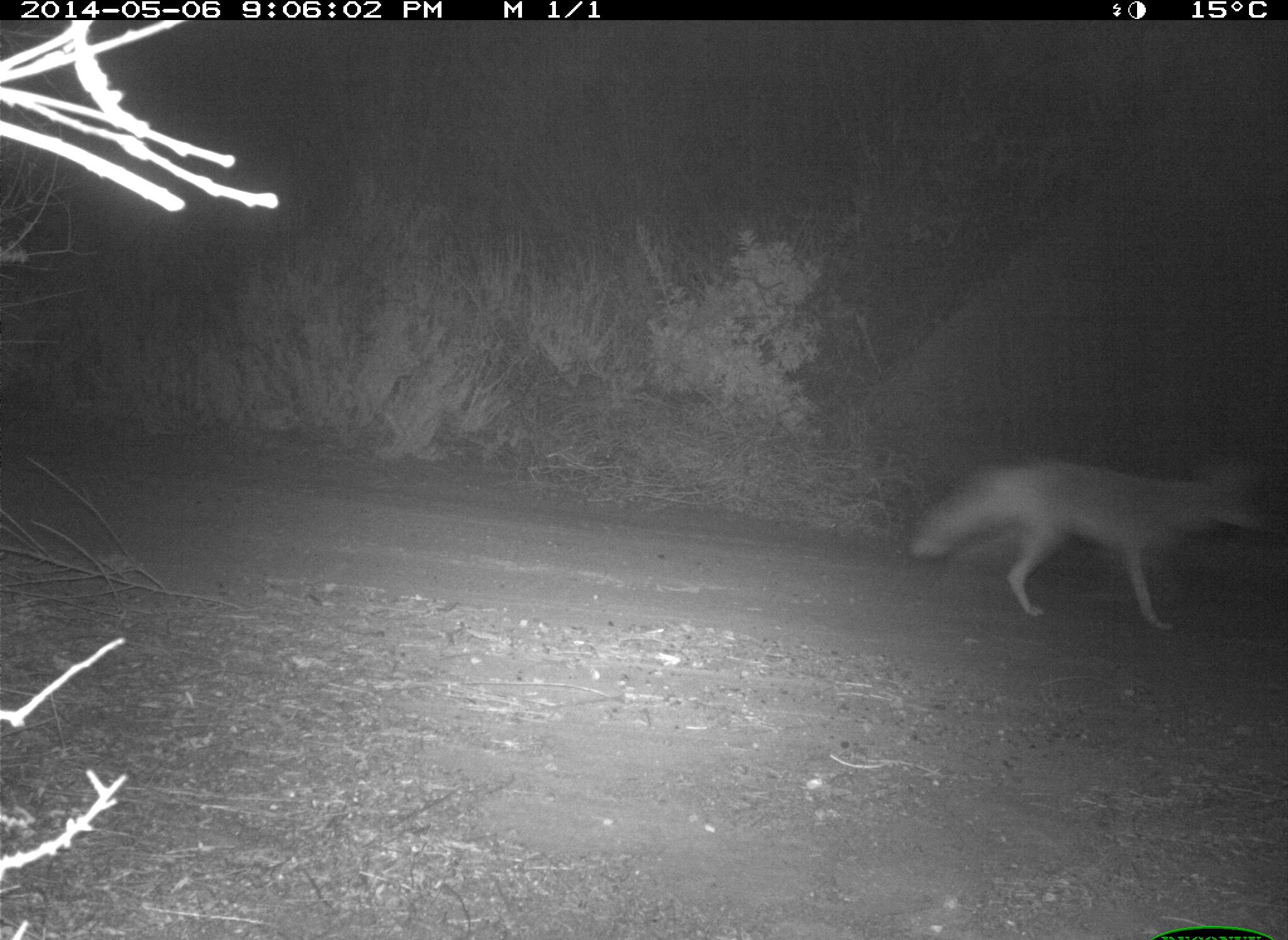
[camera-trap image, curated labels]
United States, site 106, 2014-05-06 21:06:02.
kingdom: Animalia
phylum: Chordata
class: Mammalia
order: Carnivora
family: Canidae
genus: Canis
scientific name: Canis latrans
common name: coyote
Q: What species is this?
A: Coyote (Canis latrans).